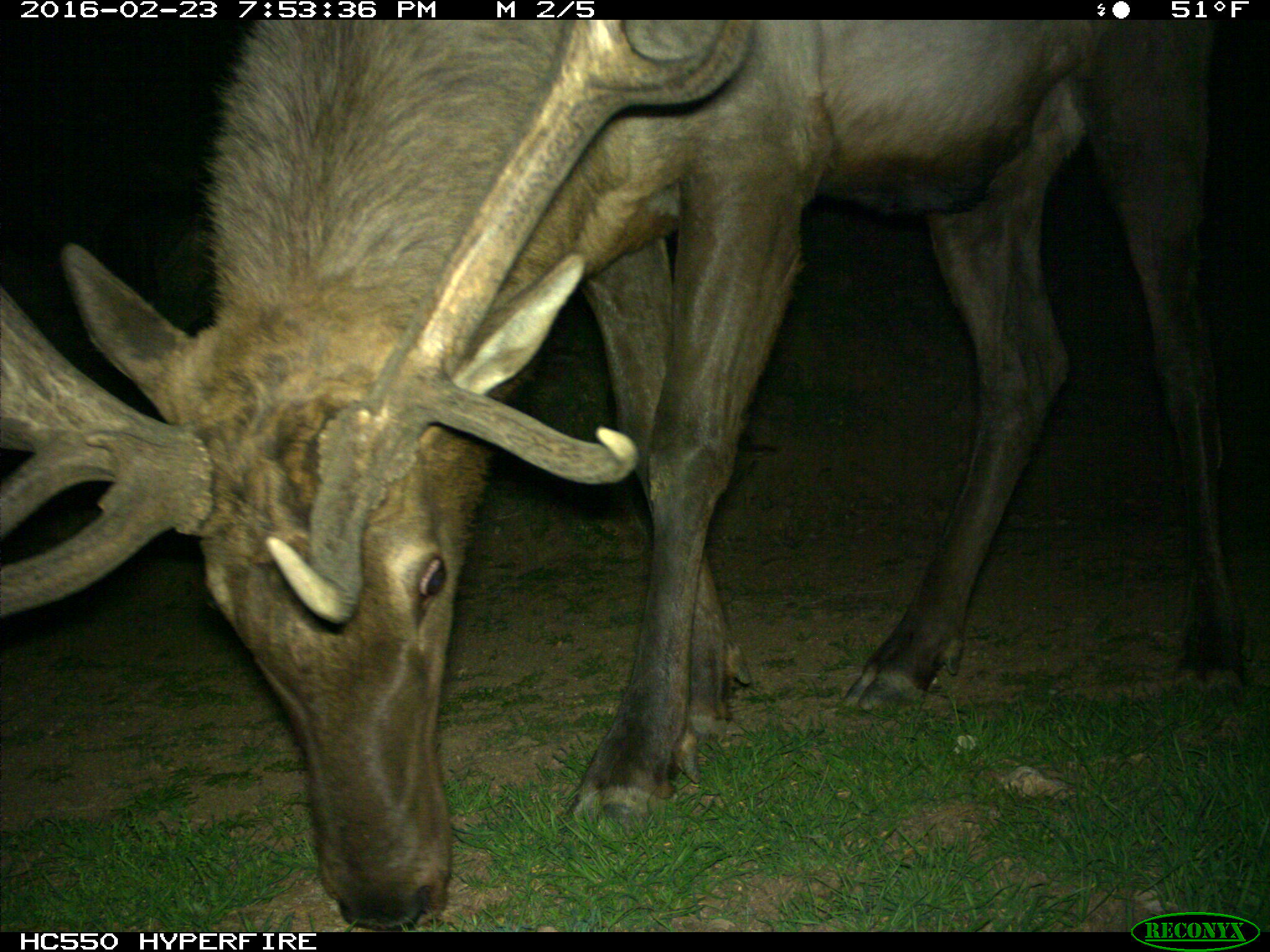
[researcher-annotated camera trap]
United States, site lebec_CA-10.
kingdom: Animalia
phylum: Chordata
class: Mammalia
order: Artiodactyla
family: Cervidae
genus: Cervus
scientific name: Cervus canadensis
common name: elk